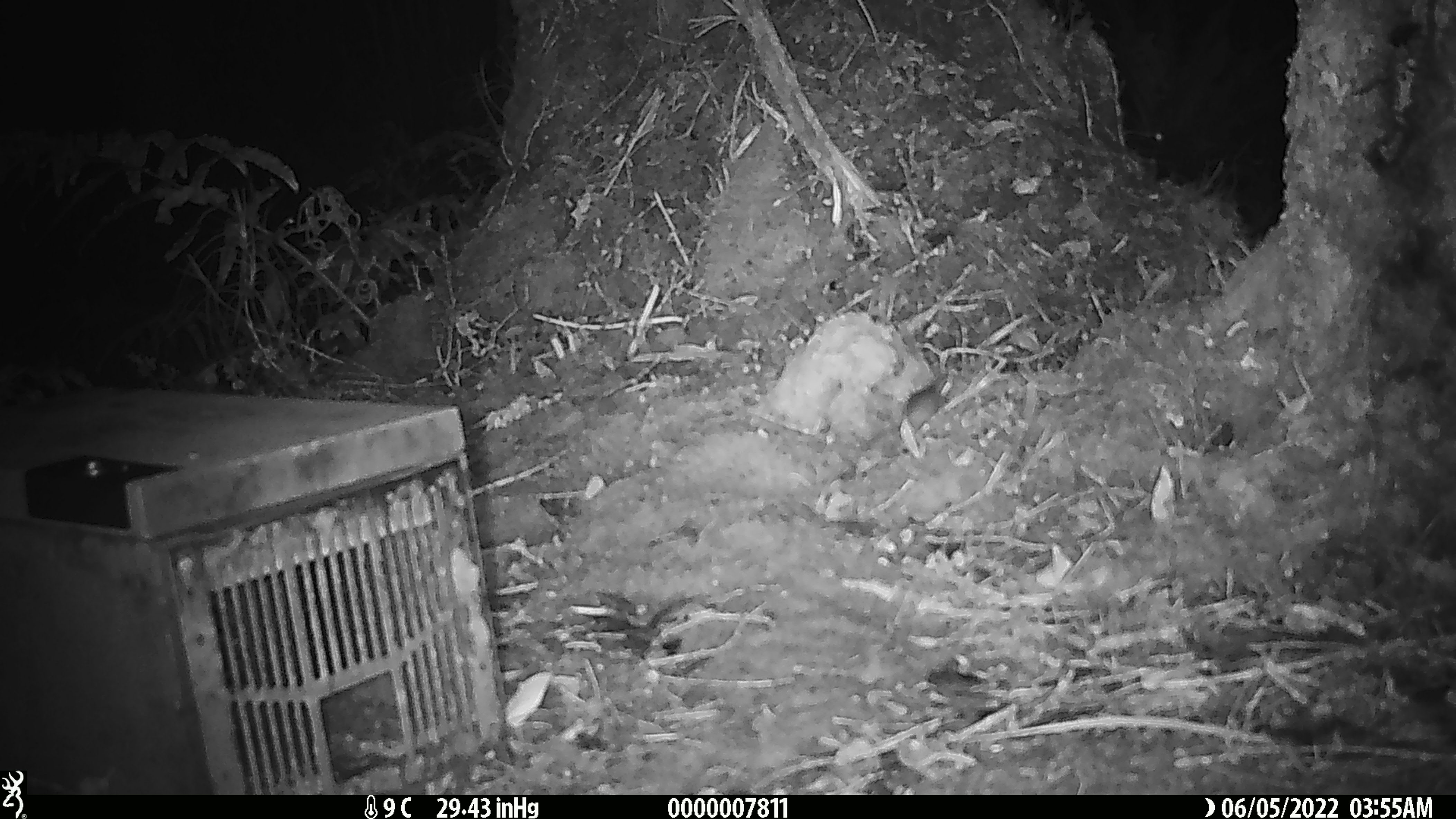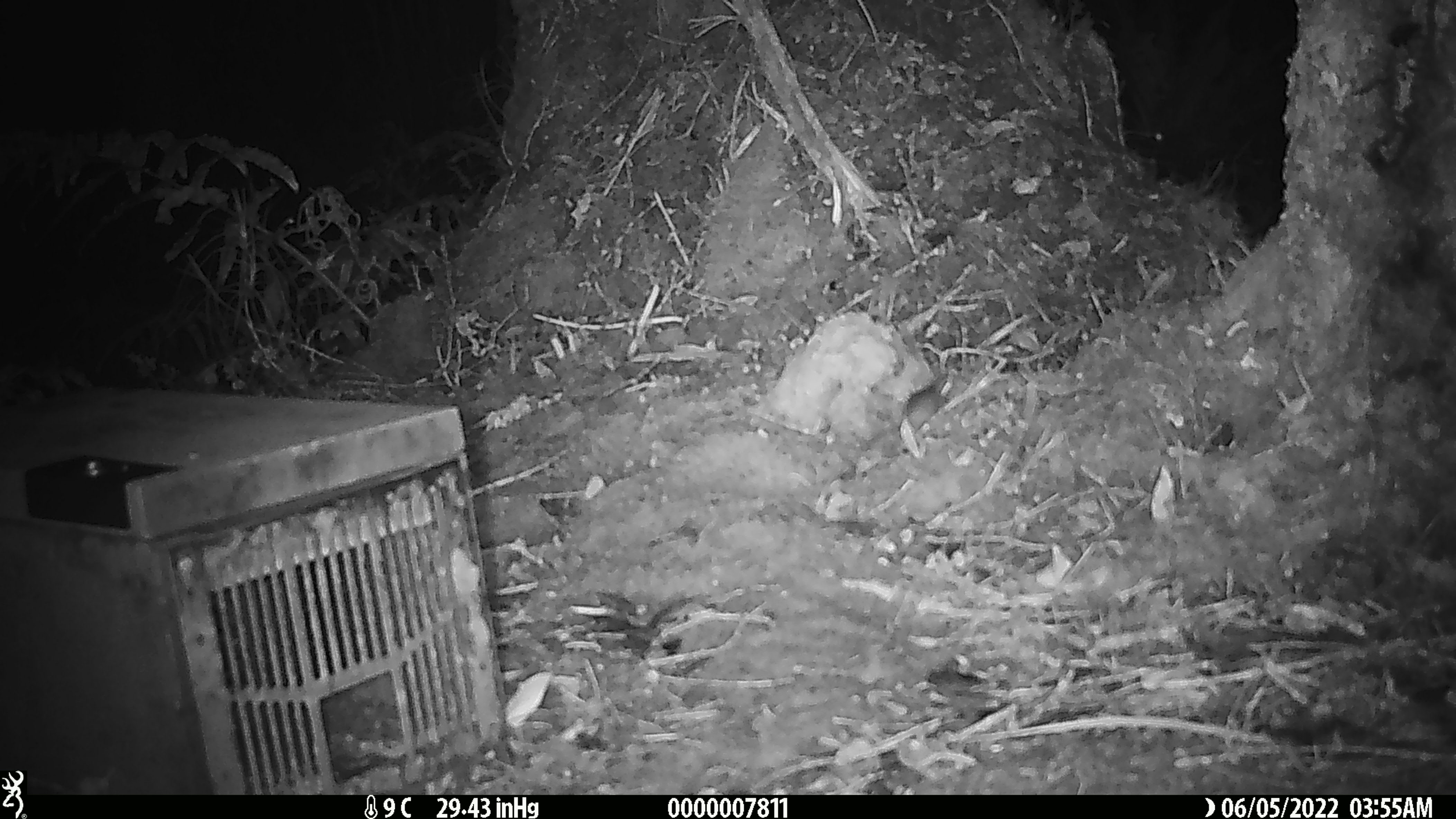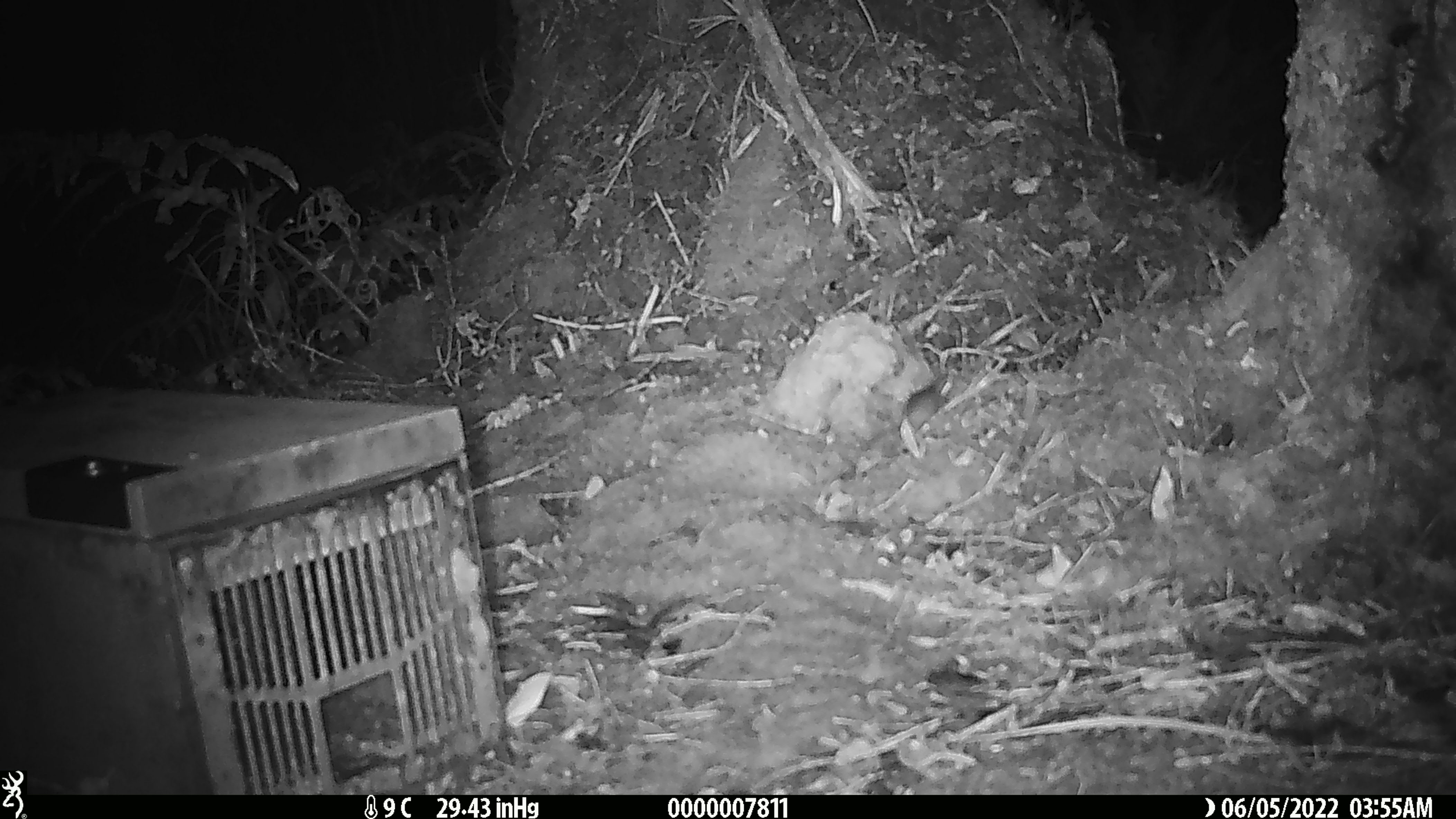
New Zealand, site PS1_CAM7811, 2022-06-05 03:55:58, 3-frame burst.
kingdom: Animalia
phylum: Chordata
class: Mammalia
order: Rodentia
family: Muridae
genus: Mus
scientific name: Mus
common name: mouse